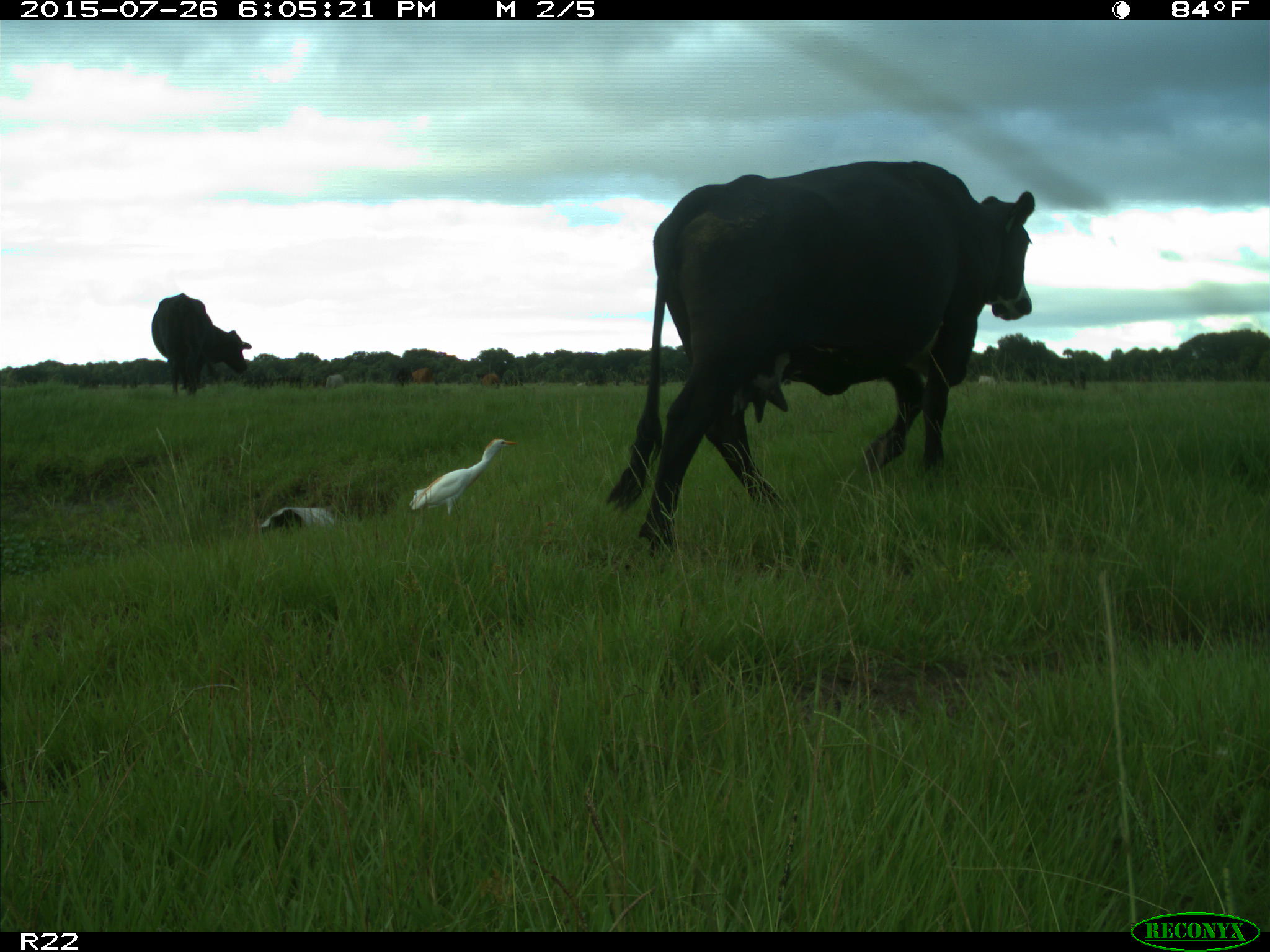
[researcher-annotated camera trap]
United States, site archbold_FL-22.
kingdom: Animalia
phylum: Chordata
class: Mammalia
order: Artiodactyla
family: Bovidae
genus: Bos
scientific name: Bos taurus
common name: domestic cow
Bos taurus (domestic cow).